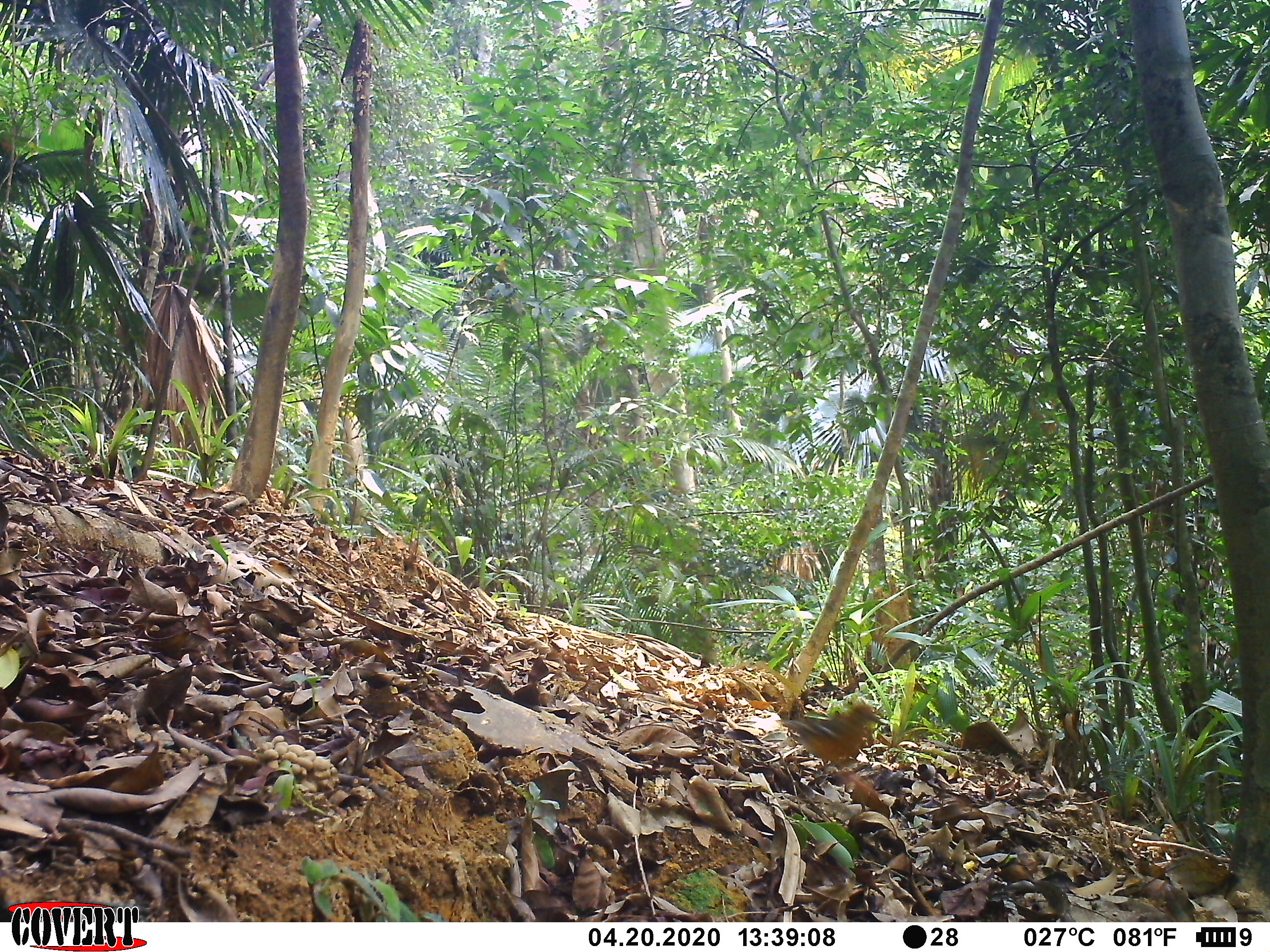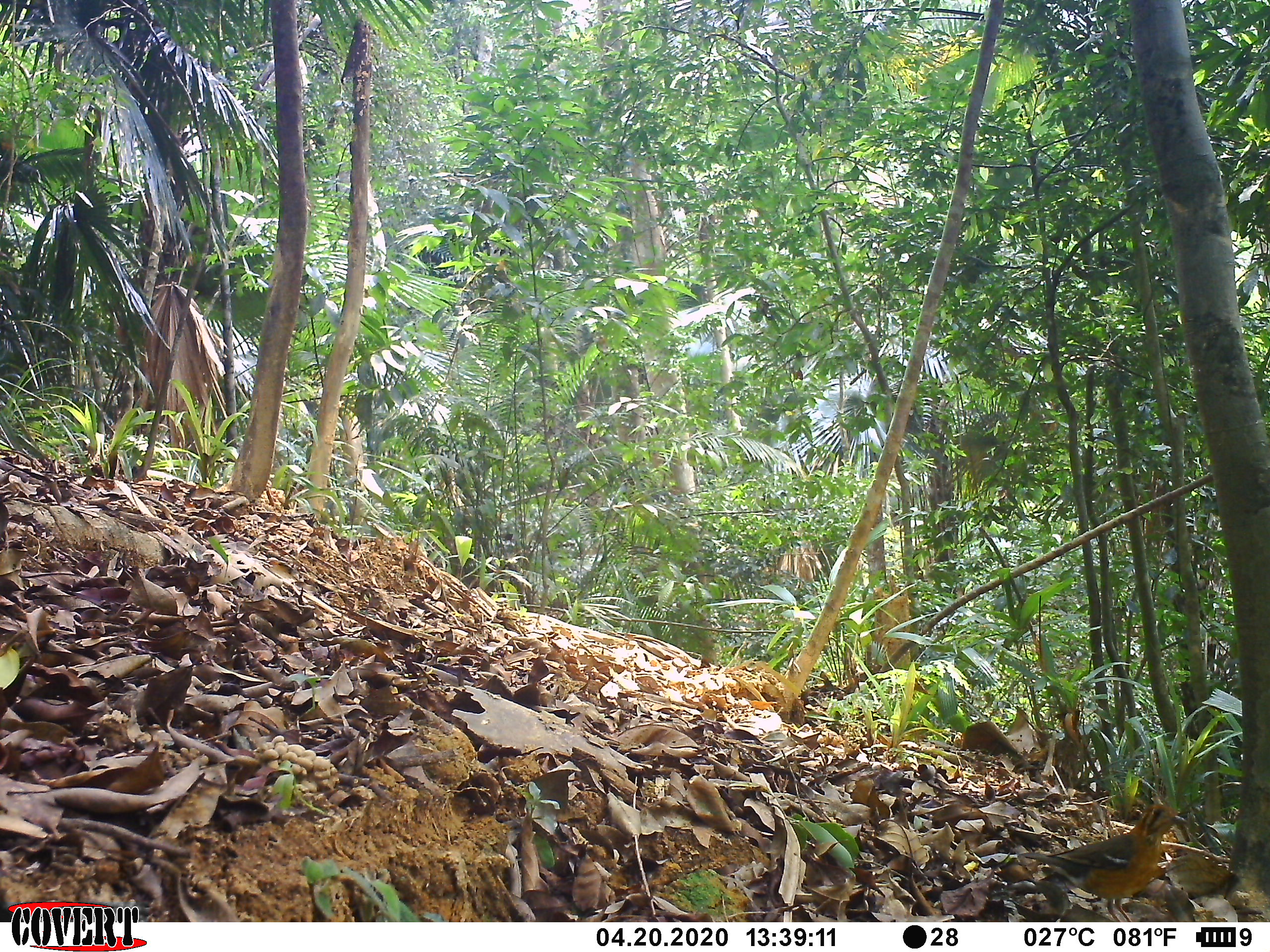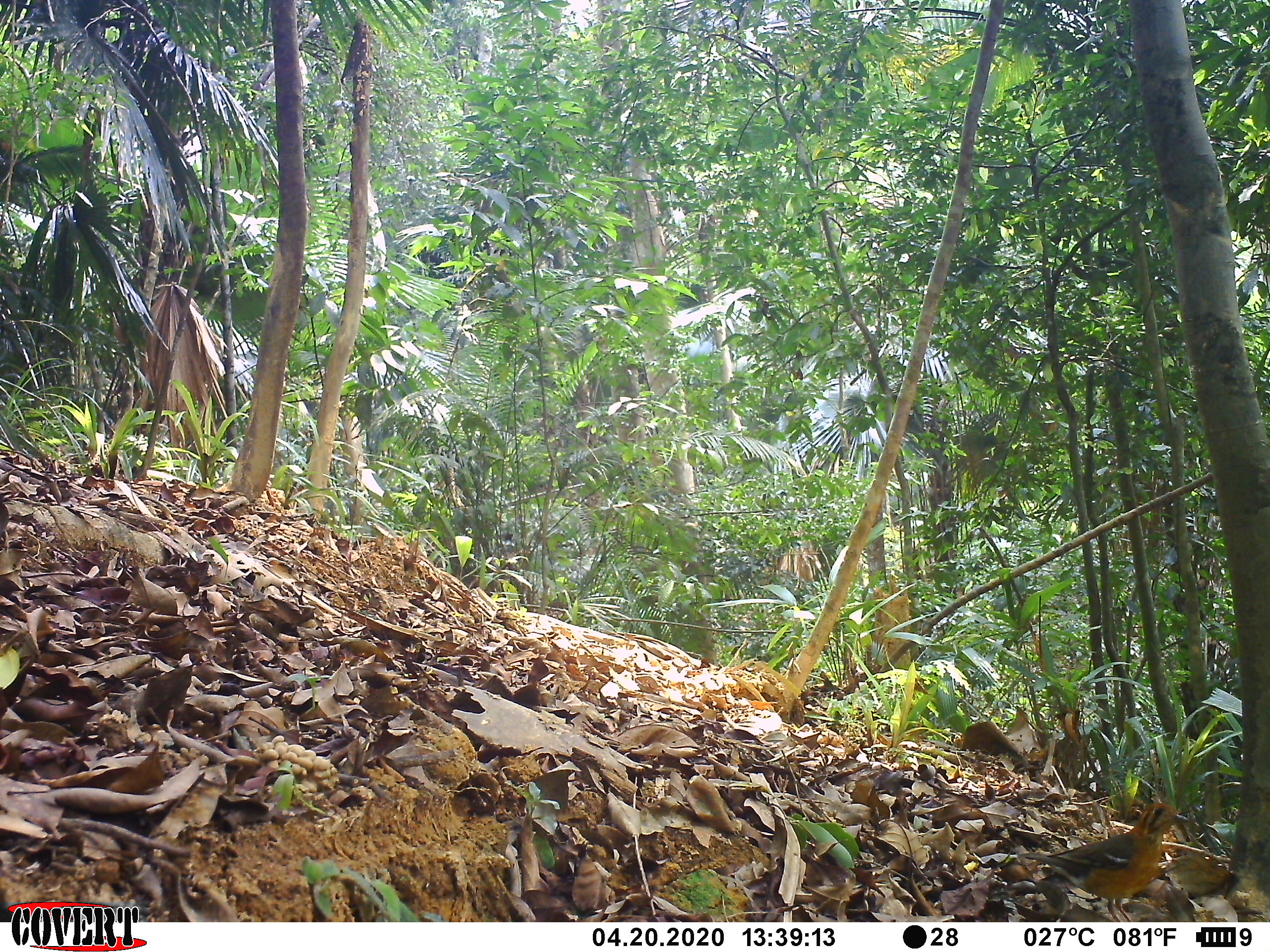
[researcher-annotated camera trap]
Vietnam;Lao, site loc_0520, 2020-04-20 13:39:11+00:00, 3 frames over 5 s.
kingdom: Animalia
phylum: Chordata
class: Aves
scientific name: Aves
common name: bird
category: unidentified bird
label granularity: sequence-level